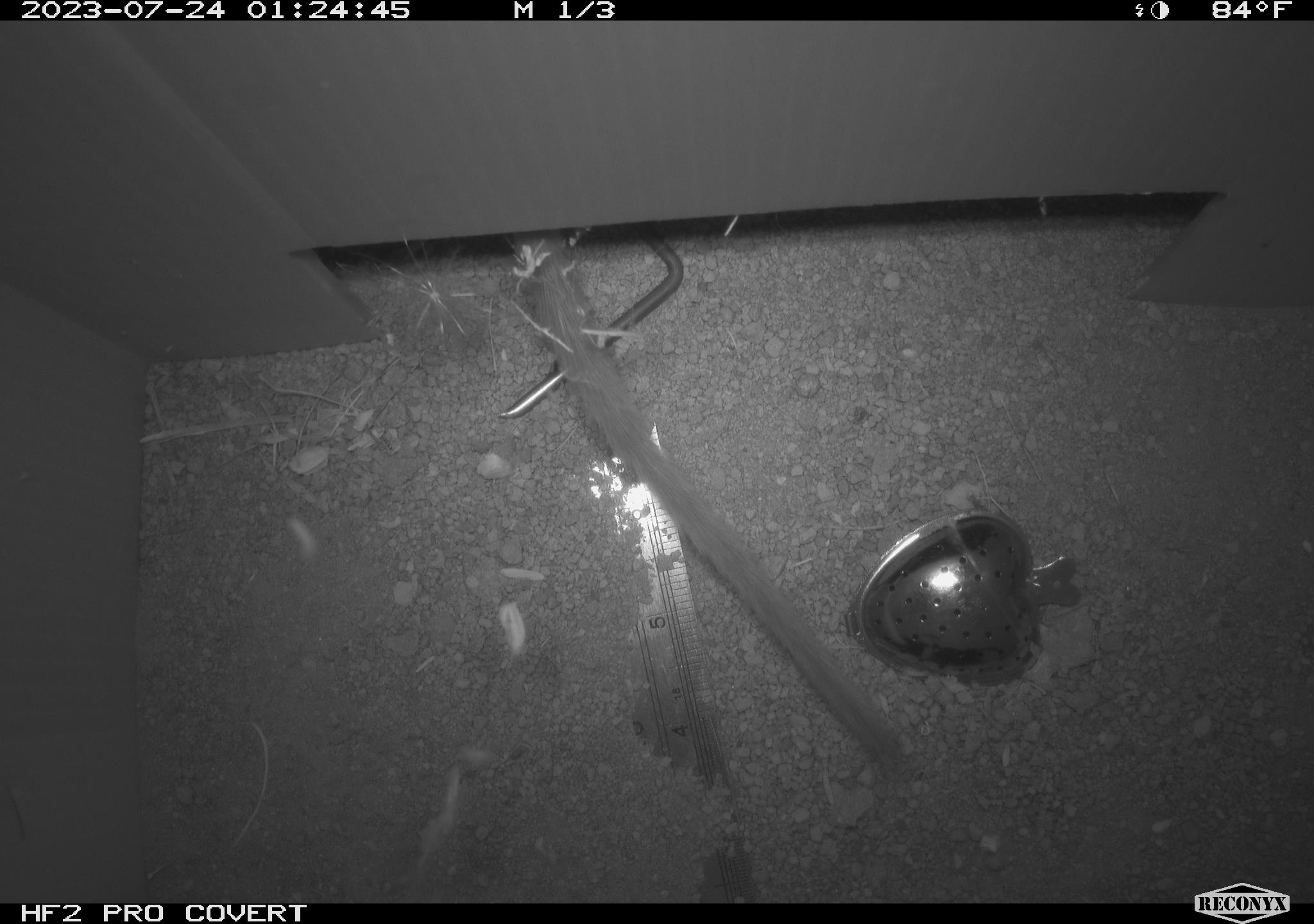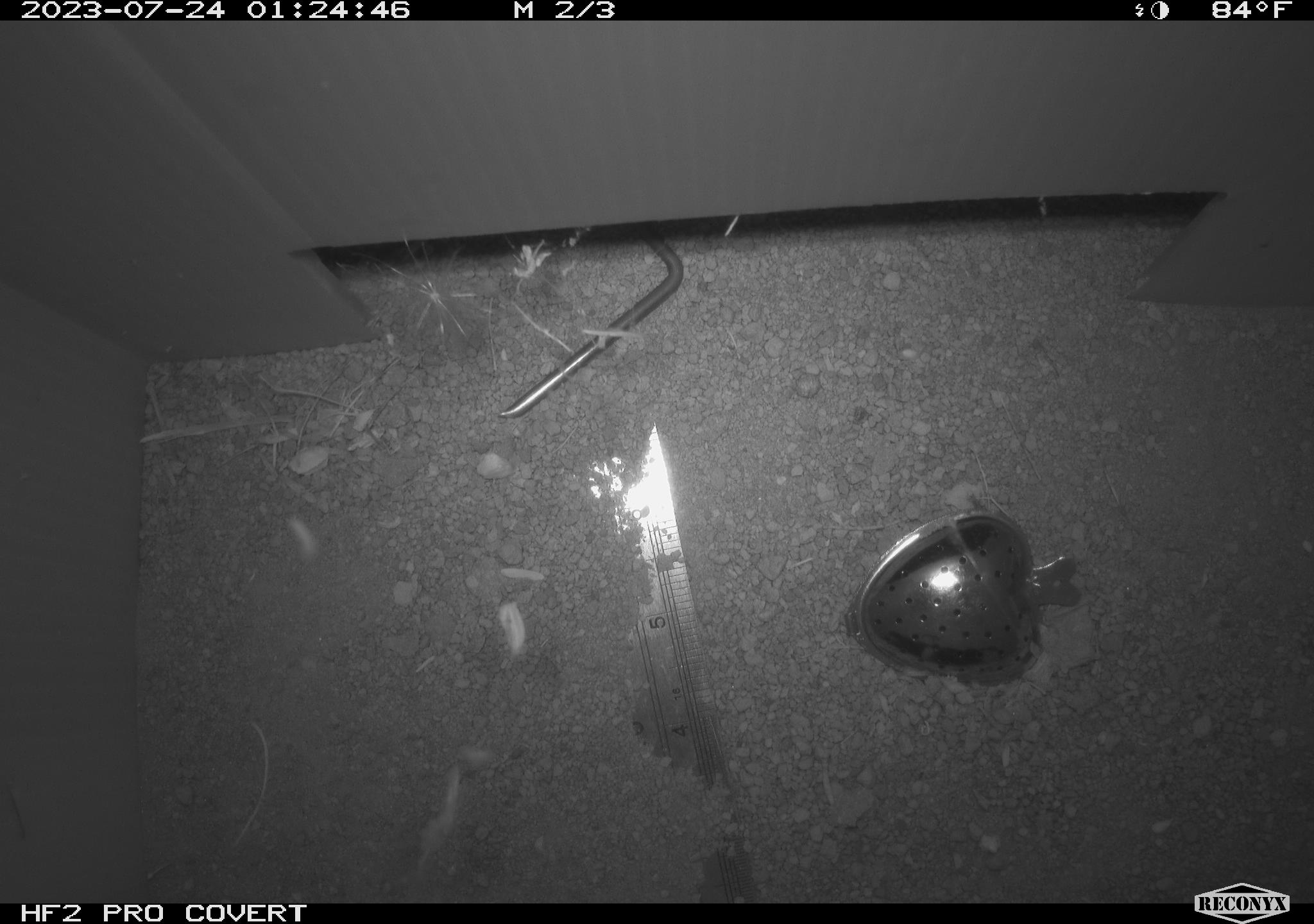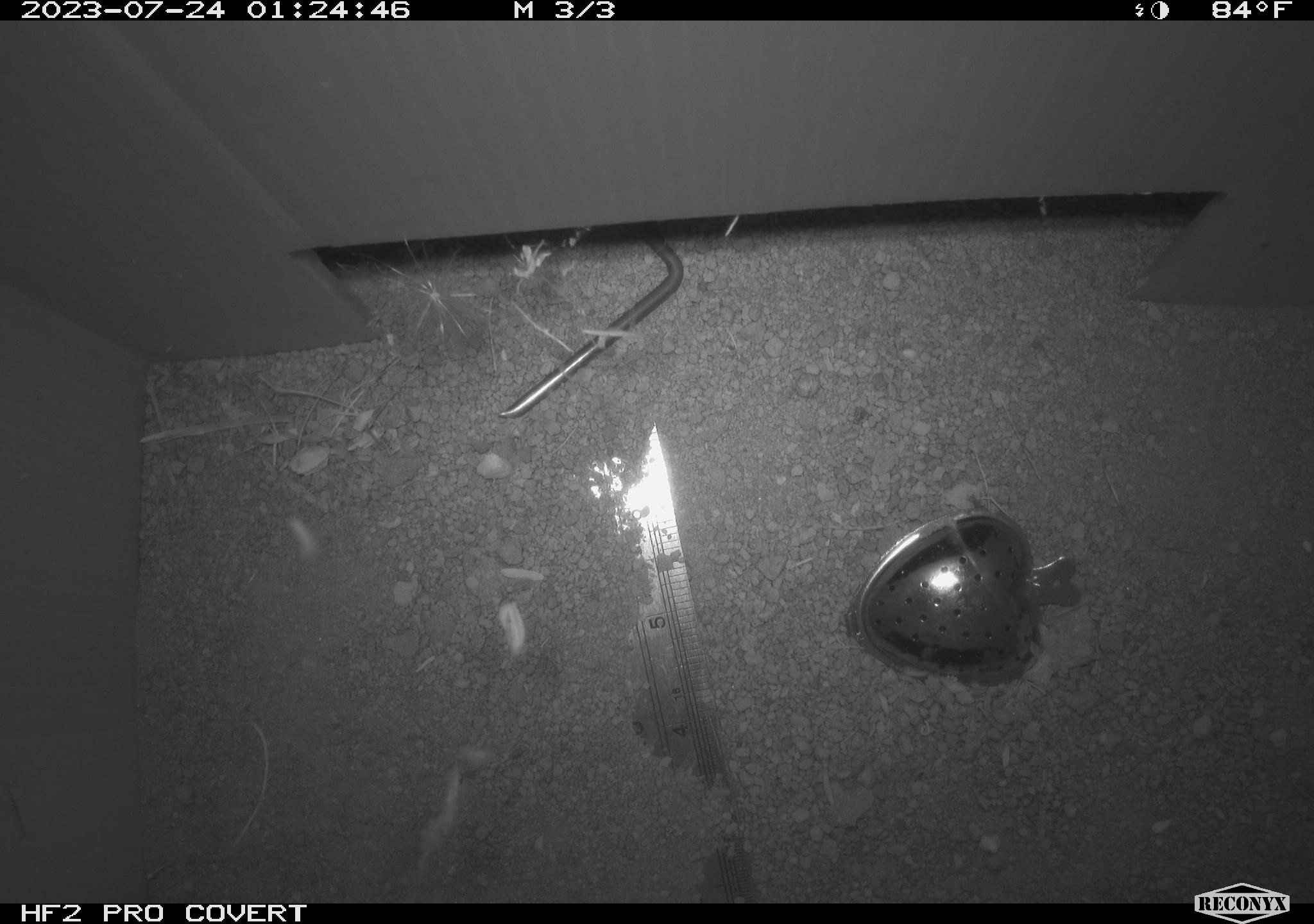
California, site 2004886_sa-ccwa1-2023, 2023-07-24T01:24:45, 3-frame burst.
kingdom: Animalia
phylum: Chordata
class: Mammalia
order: Rodentia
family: Cricetidae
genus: Neotoma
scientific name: Neotoma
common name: pack rat or woodrat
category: neotoma species